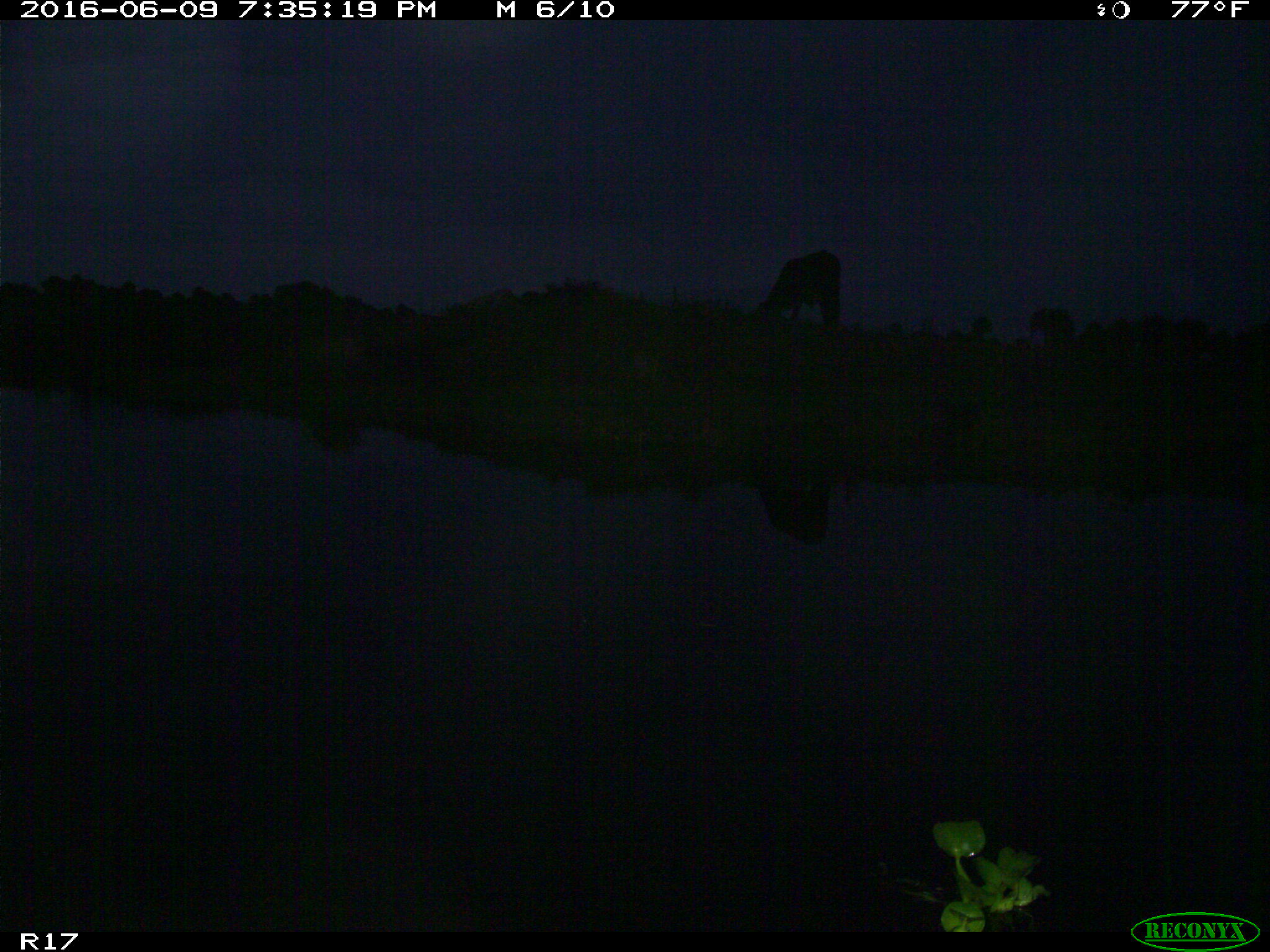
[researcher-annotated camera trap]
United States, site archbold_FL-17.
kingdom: Animalia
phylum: Chordata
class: Mammalia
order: Artiodactyla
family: Bovidae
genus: Bos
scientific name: Bos taurus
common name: domestic cow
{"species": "Bos taurus (domestic cow)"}